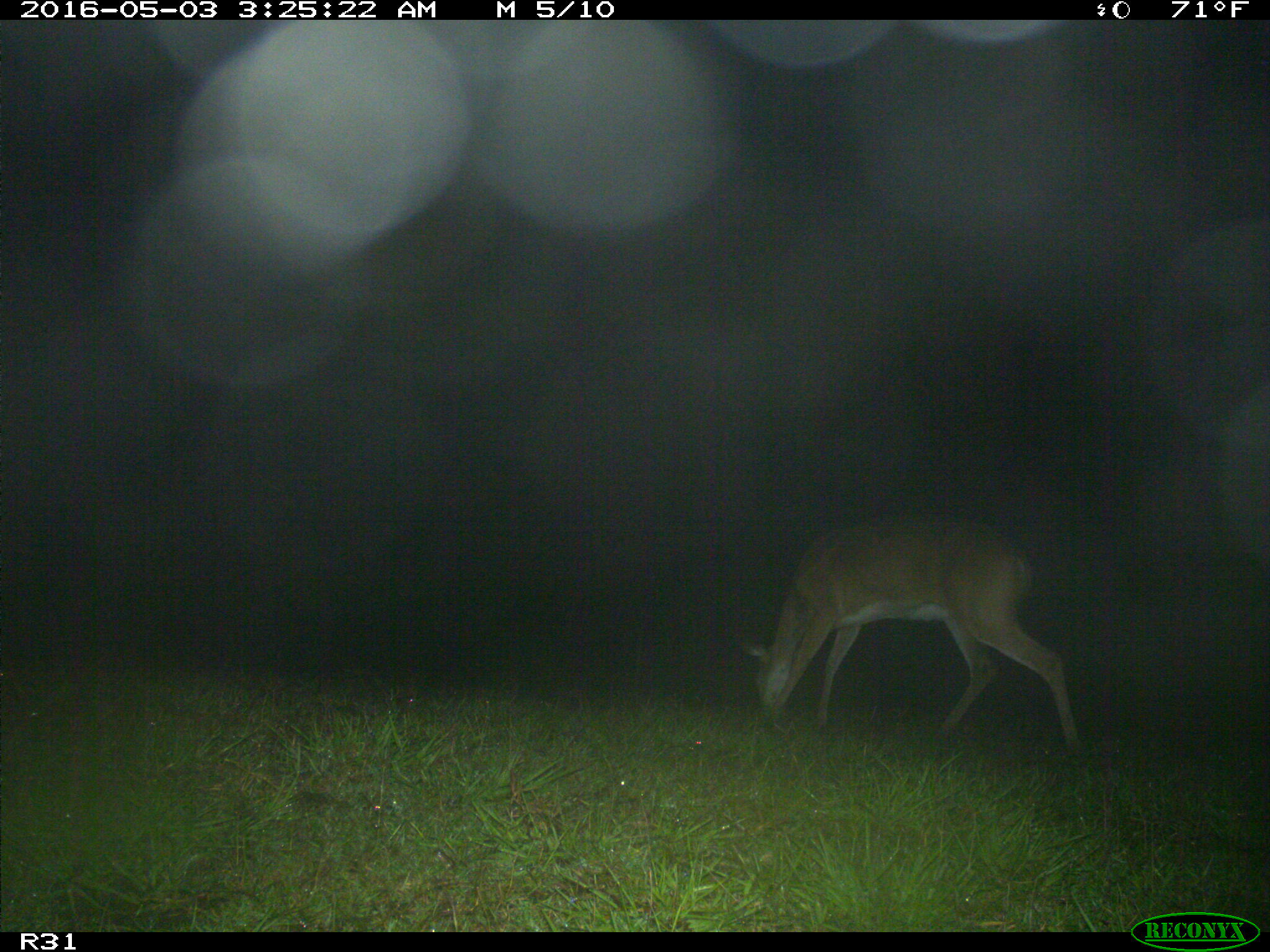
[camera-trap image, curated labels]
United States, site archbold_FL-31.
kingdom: Animalia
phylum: Chordata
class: Mammalia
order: Artiodactyla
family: Cervidae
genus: Odocoileus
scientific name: Odocoileus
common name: deer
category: unidentified deer